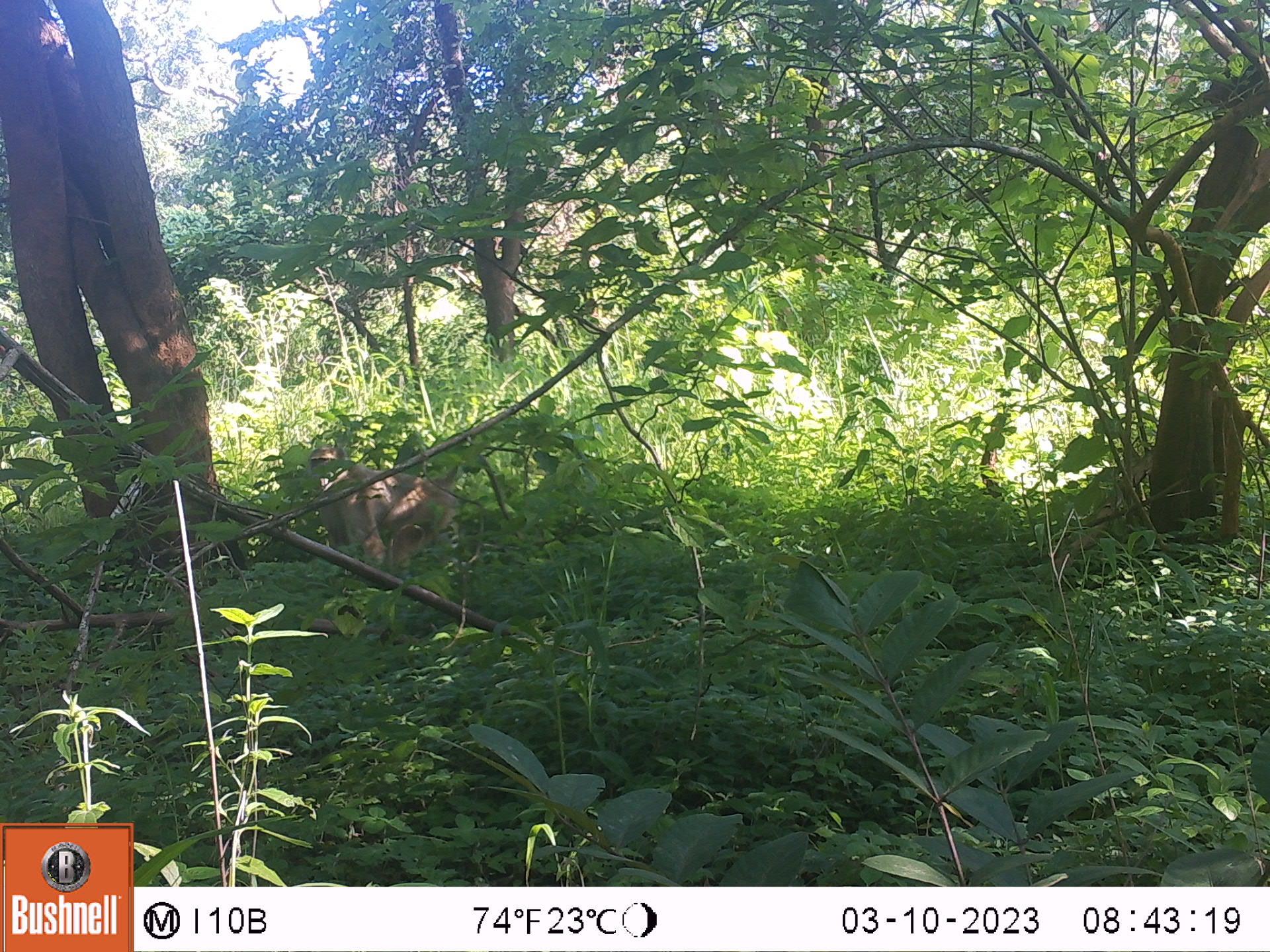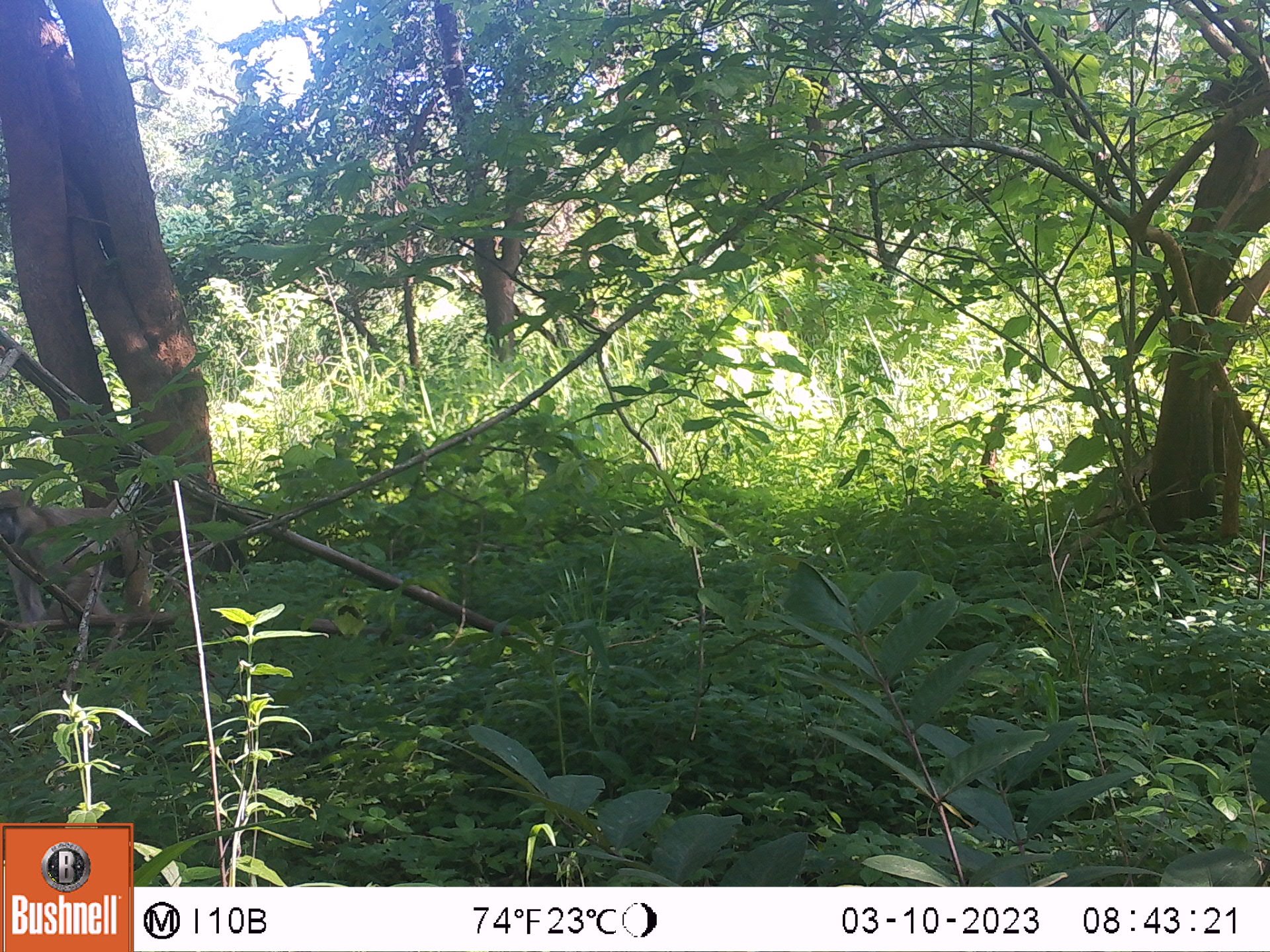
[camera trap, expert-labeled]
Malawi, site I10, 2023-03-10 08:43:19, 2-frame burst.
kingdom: Animalia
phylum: Chordata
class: Mammalia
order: Primates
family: Cercopithecidae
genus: Papio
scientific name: Papio cynocephalus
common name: yellow baboon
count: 1